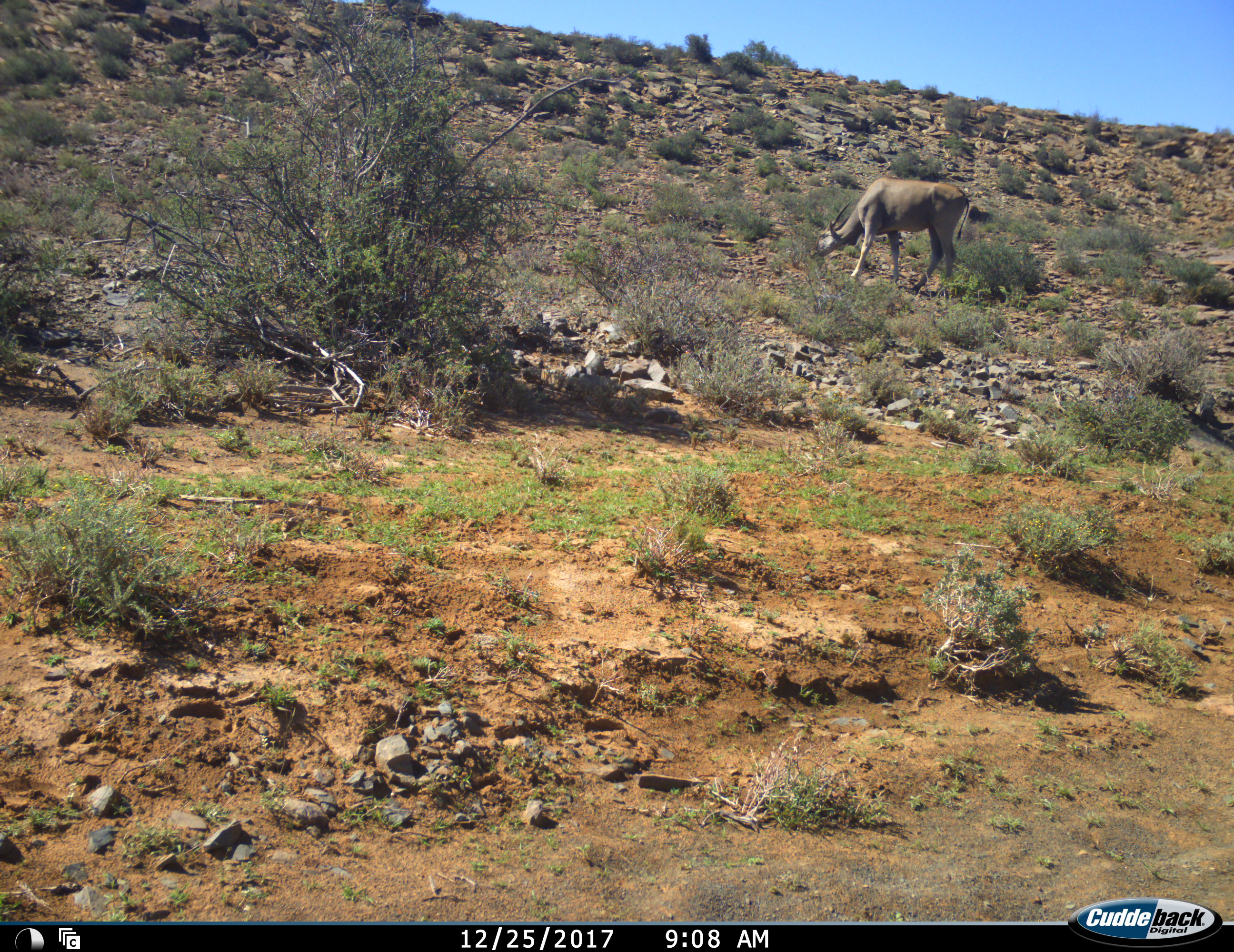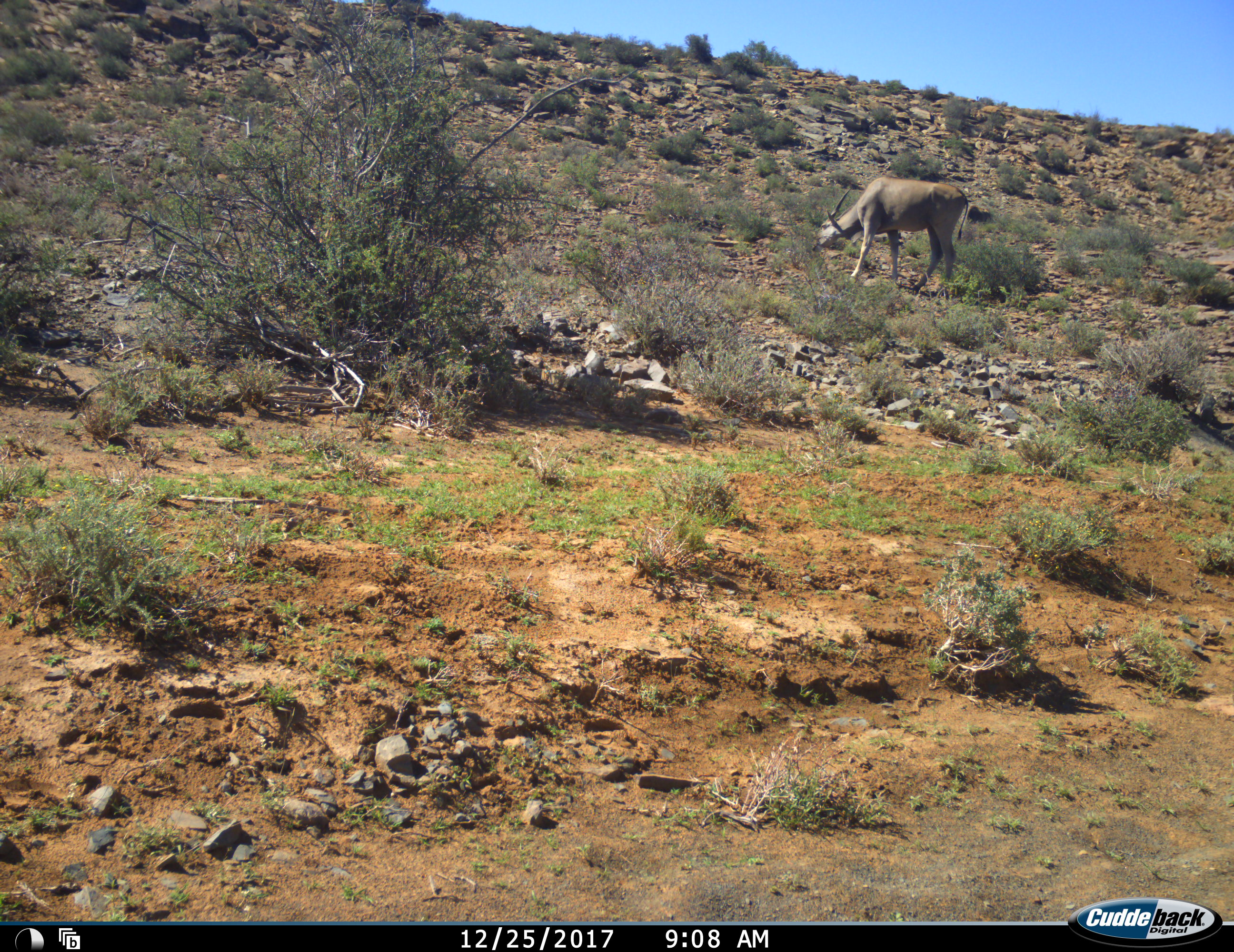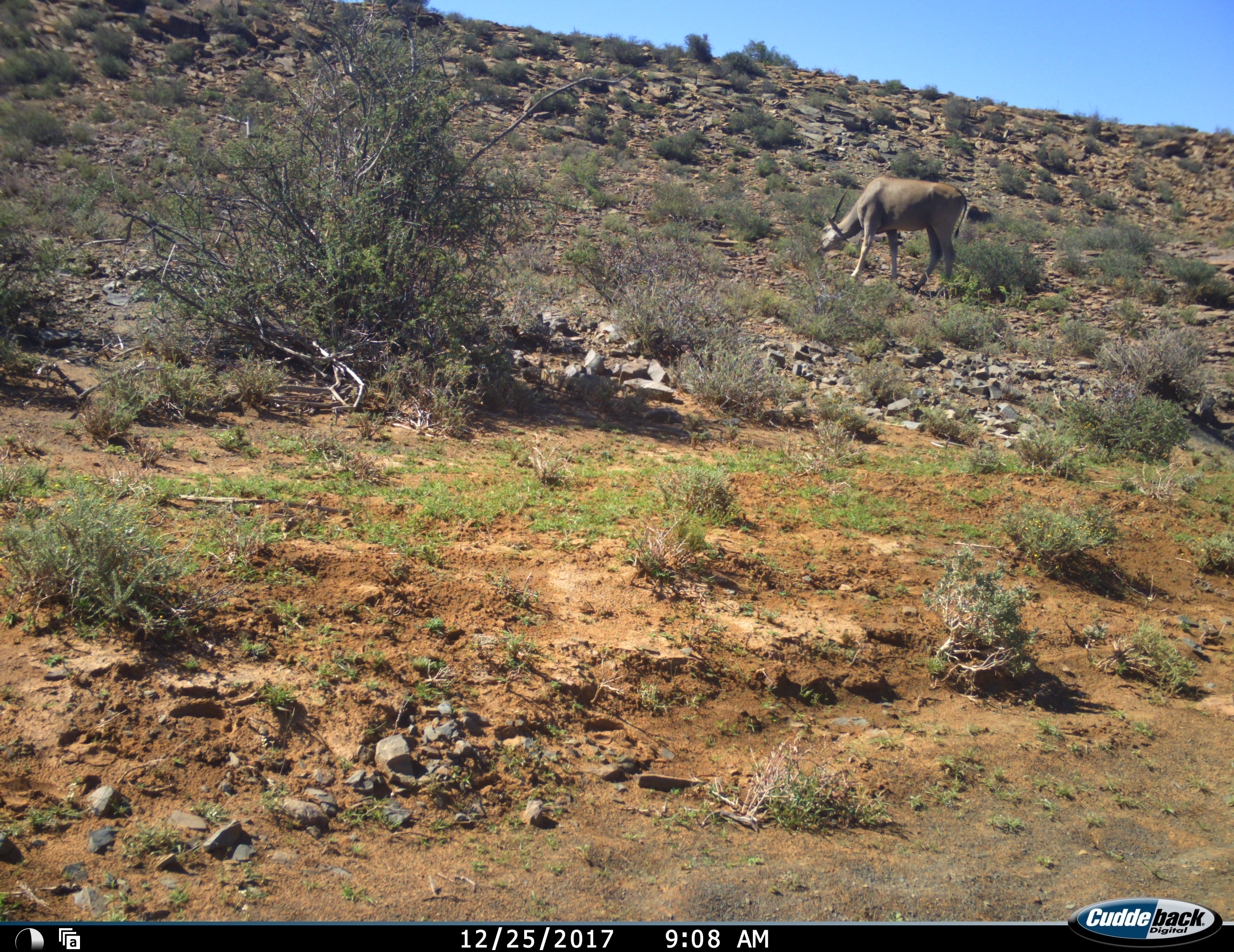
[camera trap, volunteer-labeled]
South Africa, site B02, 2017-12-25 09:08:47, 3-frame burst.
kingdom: Animalia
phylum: Chordata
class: Mammalia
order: Artiodactyla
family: Bovidae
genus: Tragelaphus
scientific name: Tragelaphus oryx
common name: eland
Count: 1.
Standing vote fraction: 0%.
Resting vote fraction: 0%.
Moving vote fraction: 0%.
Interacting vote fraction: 0%.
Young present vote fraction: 0%.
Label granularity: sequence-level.